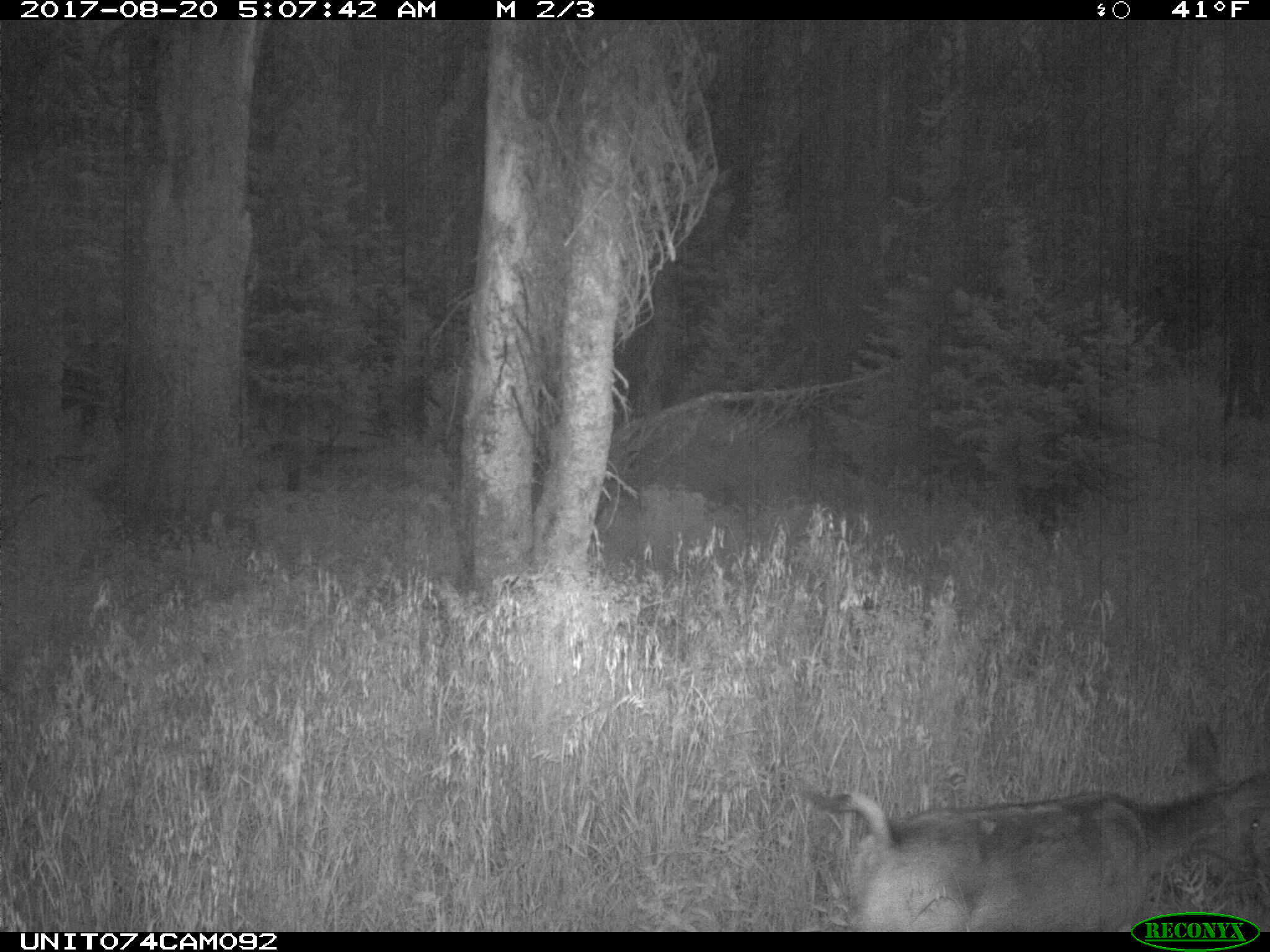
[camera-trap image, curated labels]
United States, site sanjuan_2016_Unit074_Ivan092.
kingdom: Animalia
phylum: Chordata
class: Mammalia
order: Artiodactyla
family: Cervidae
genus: Odocoileus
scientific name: Odocoileus hemionus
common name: mule deer